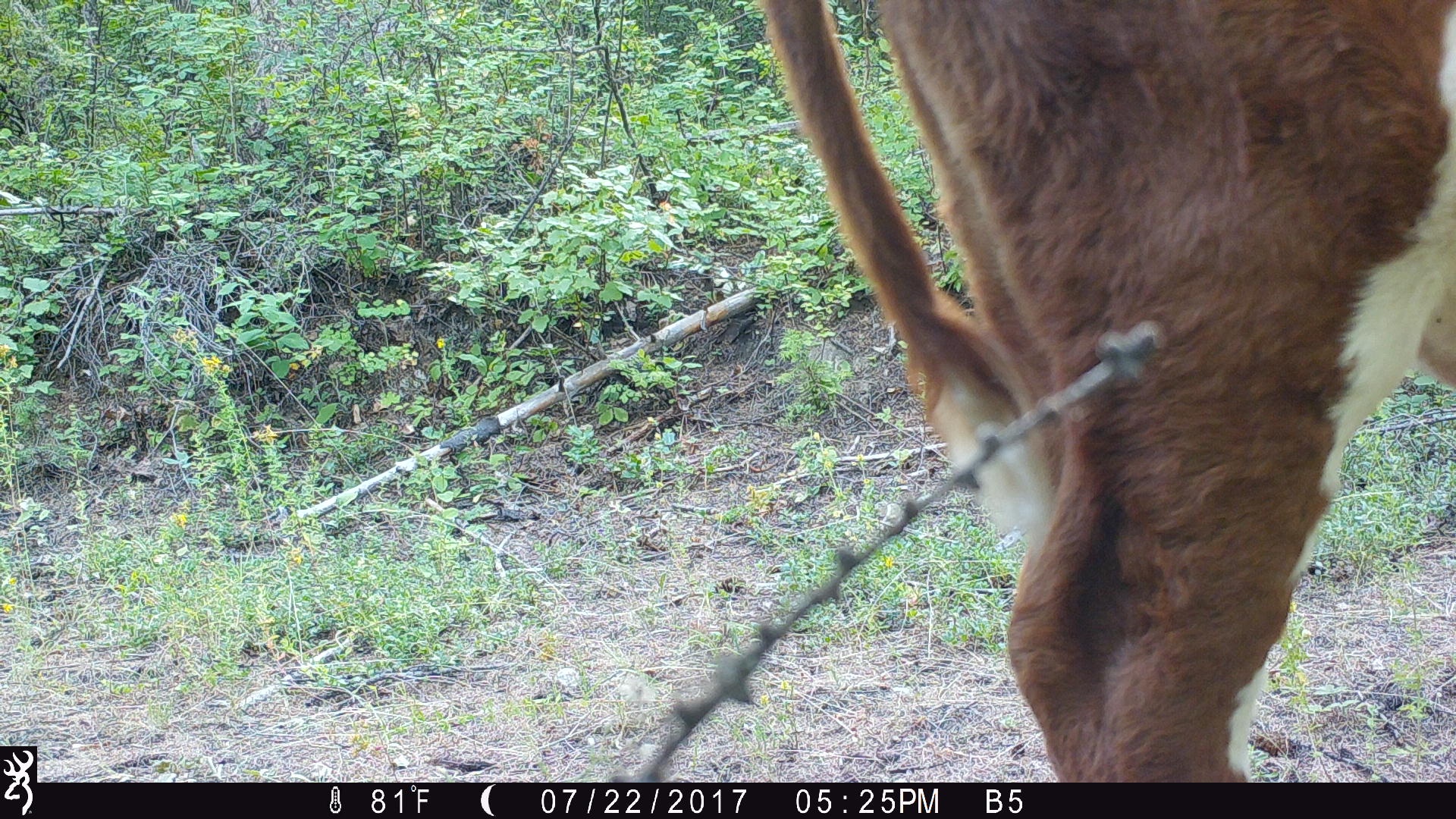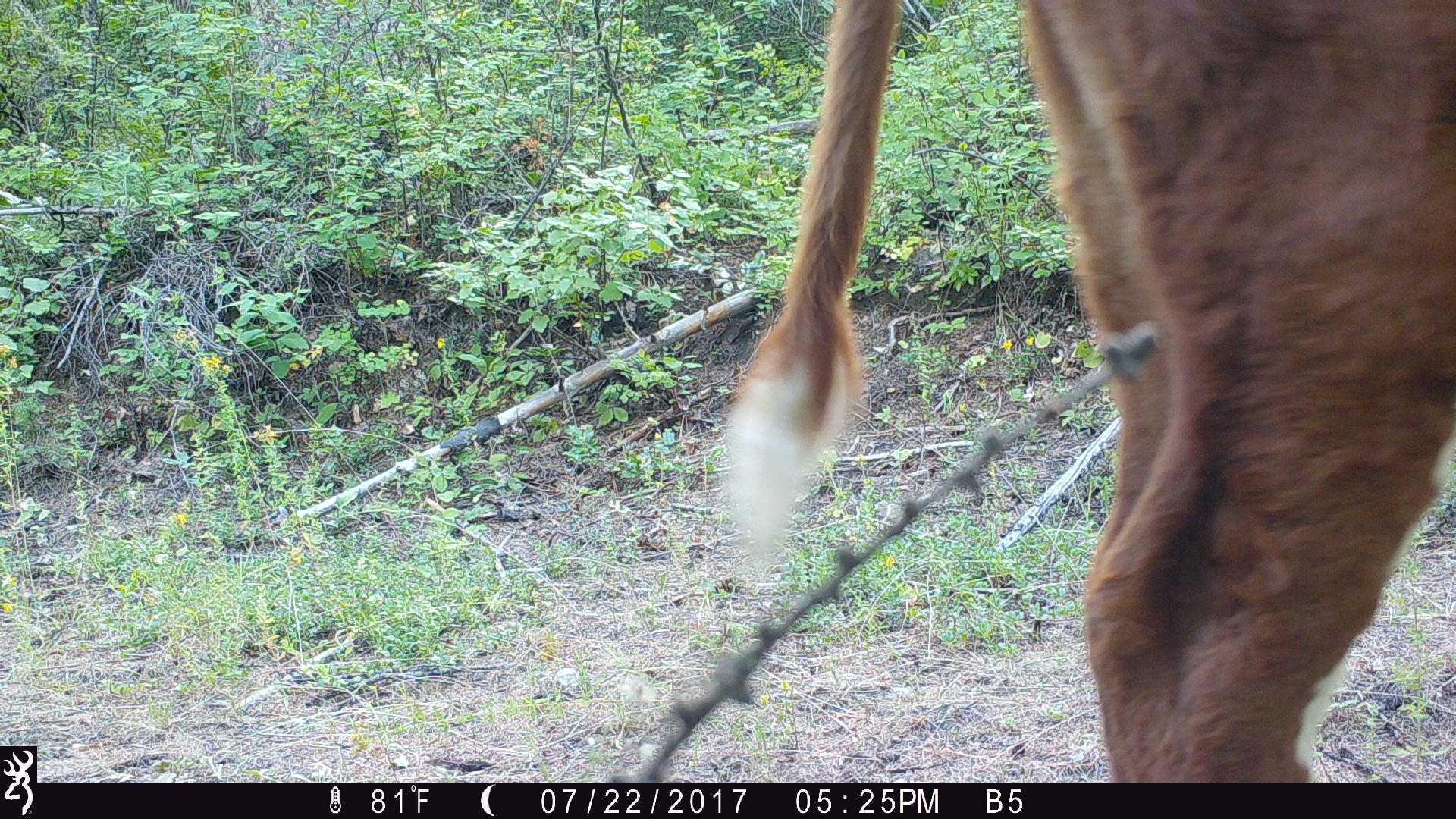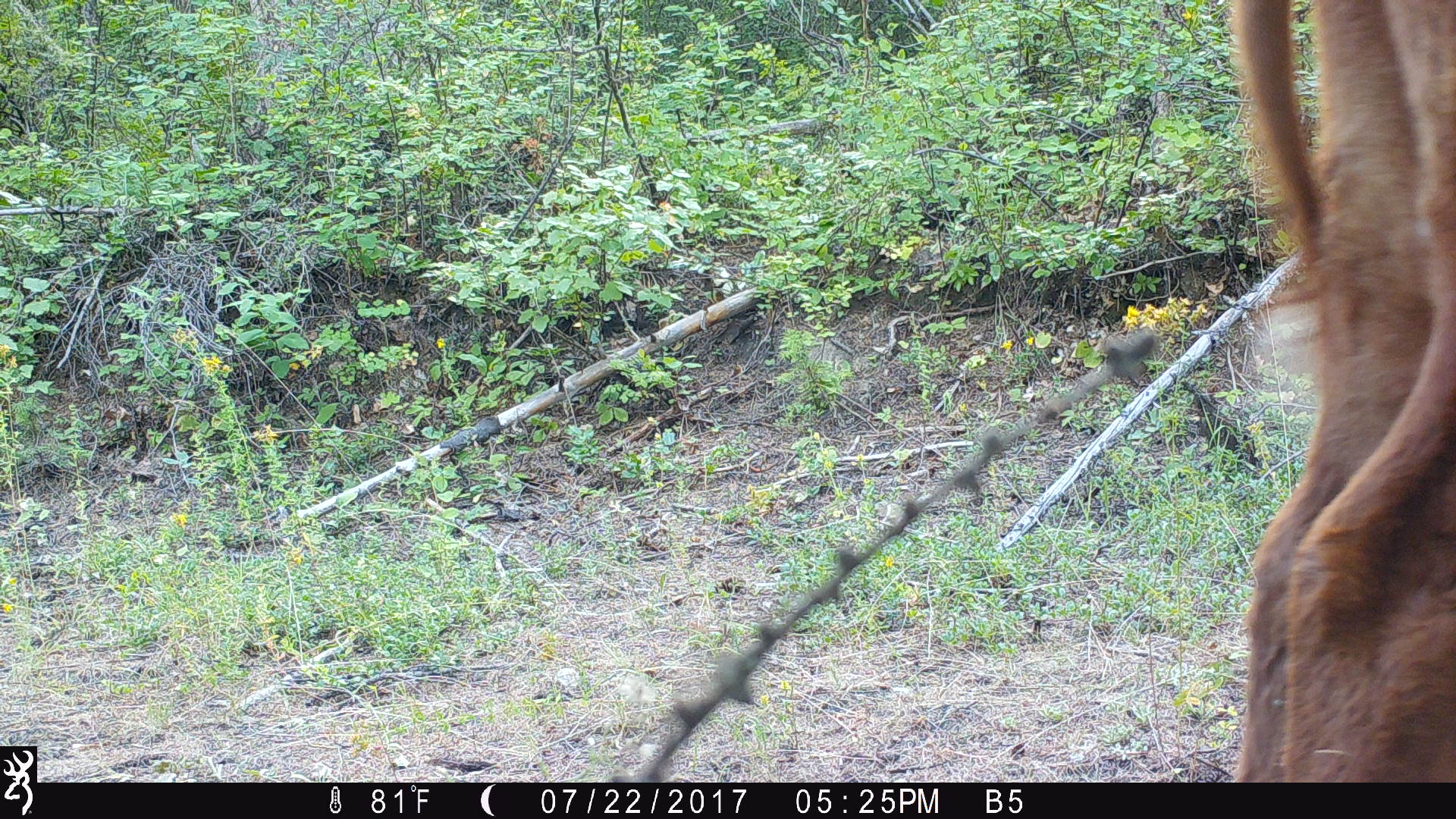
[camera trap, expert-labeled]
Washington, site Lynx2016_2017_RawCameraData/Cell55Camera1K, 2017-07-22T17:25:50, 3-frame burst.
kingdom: Animalia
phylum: Chordata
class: Mammalia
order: Artiodactyla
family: Bovidae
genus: Bos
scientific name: Bos taurus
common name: domestic cattle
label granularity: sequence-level